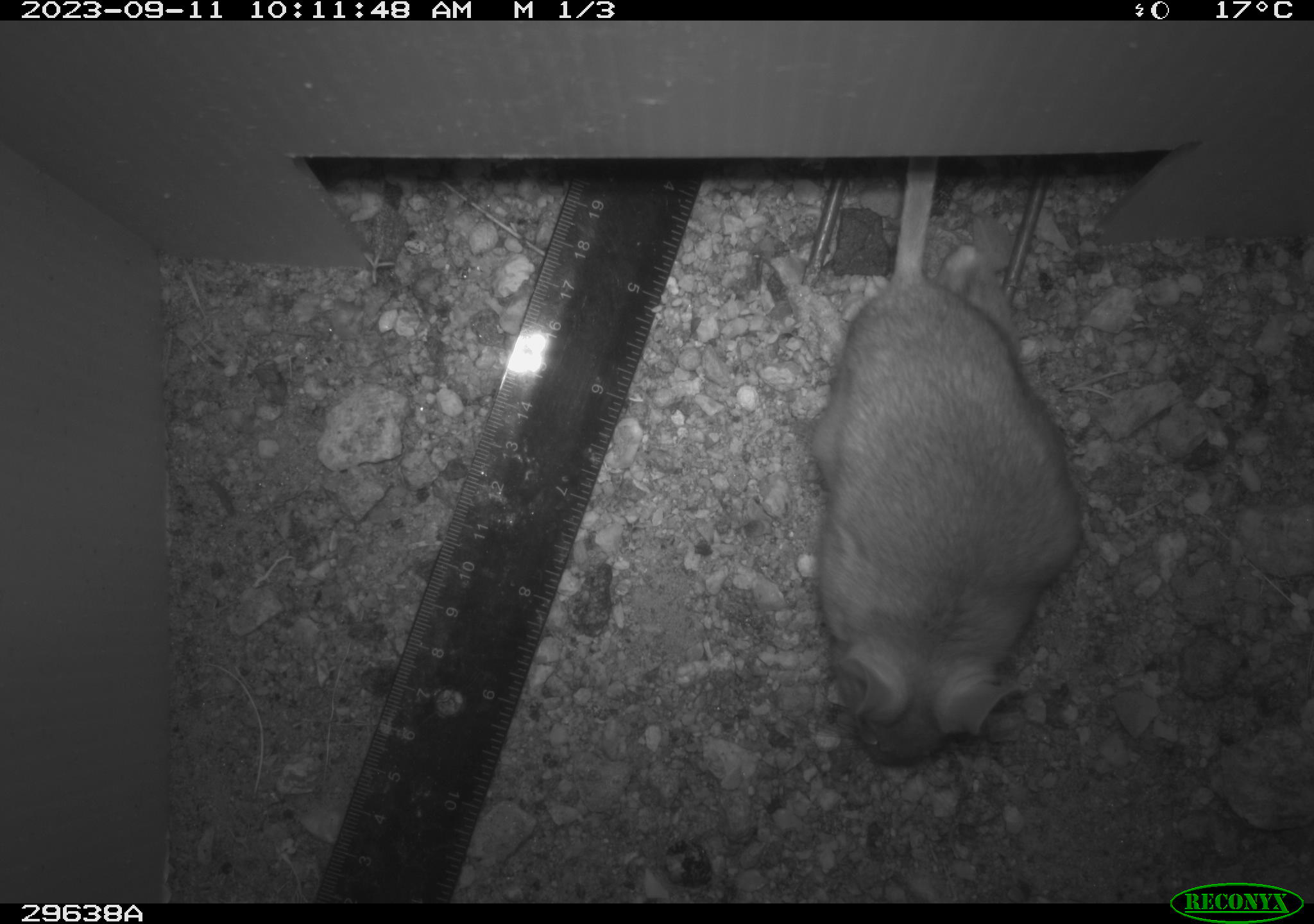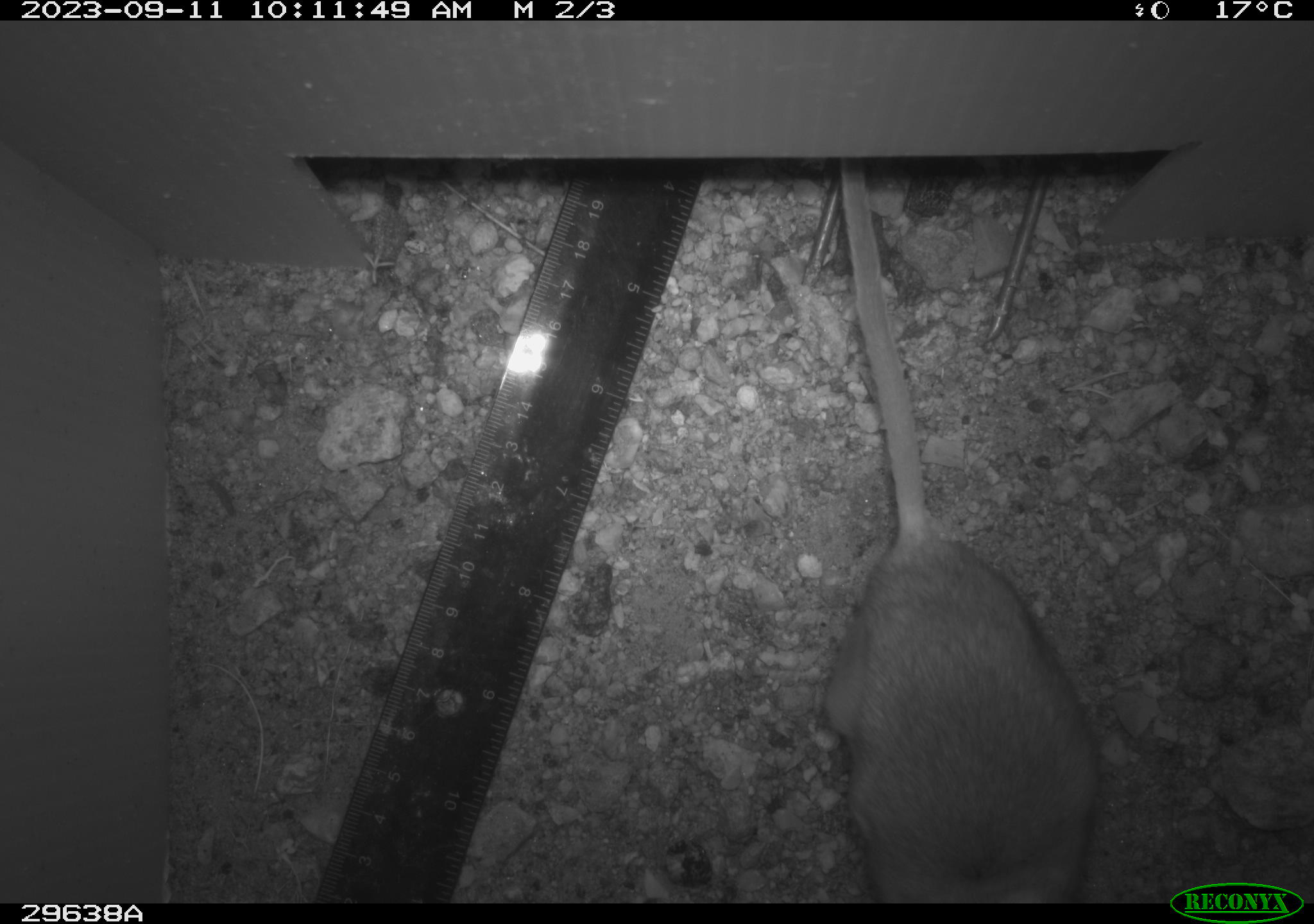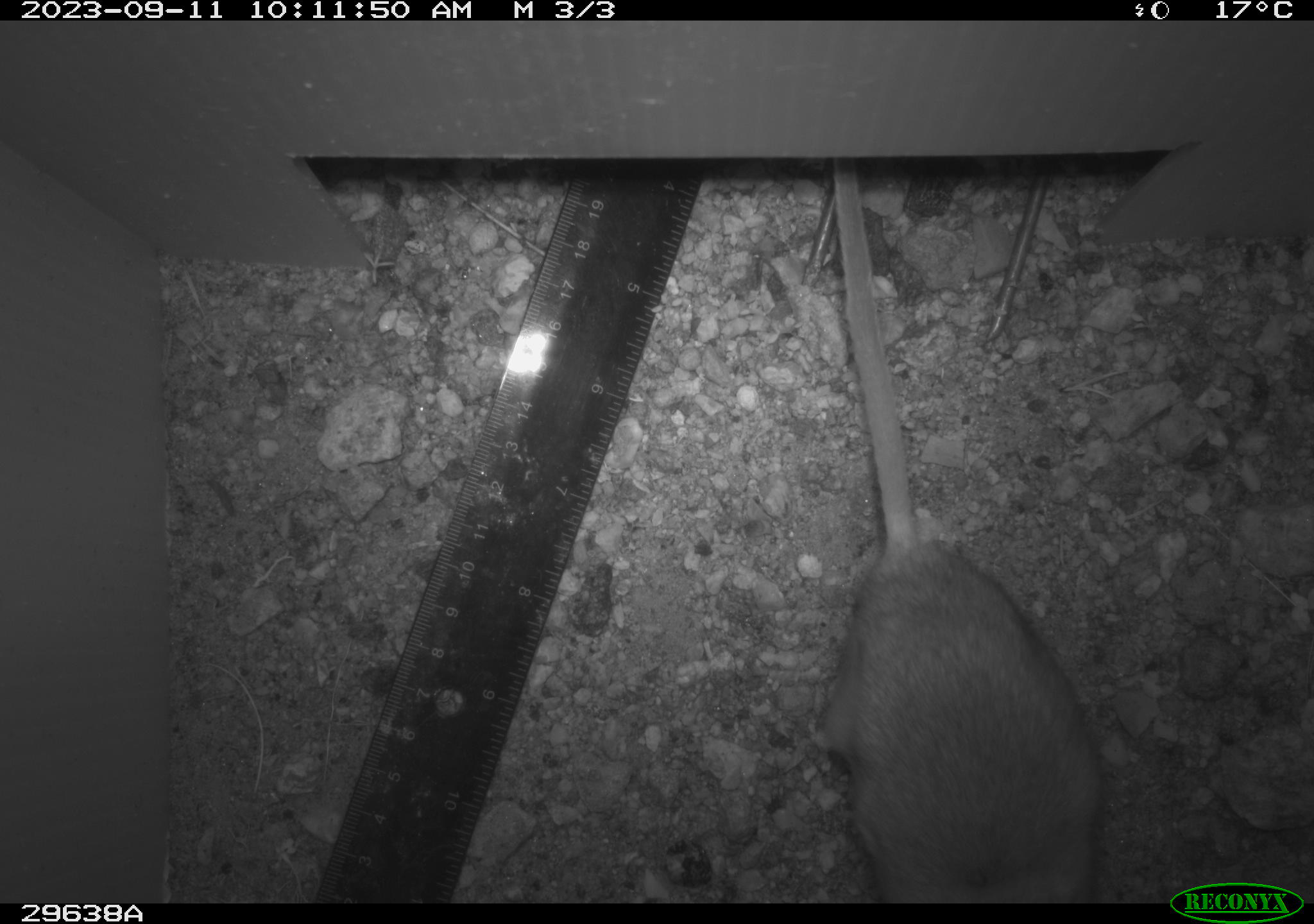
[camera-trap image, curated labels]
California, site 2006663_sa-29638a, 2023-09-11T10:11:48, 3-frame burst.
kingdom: Animalia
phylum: Chordata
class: Mammalia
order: Rodentia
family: Cricetidae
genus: Neotoma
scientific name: Neotoma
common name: pack rat or woodrat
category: neotoma species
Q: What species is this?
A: Neotoma species (pack rat or woodrat) (Neotoma).